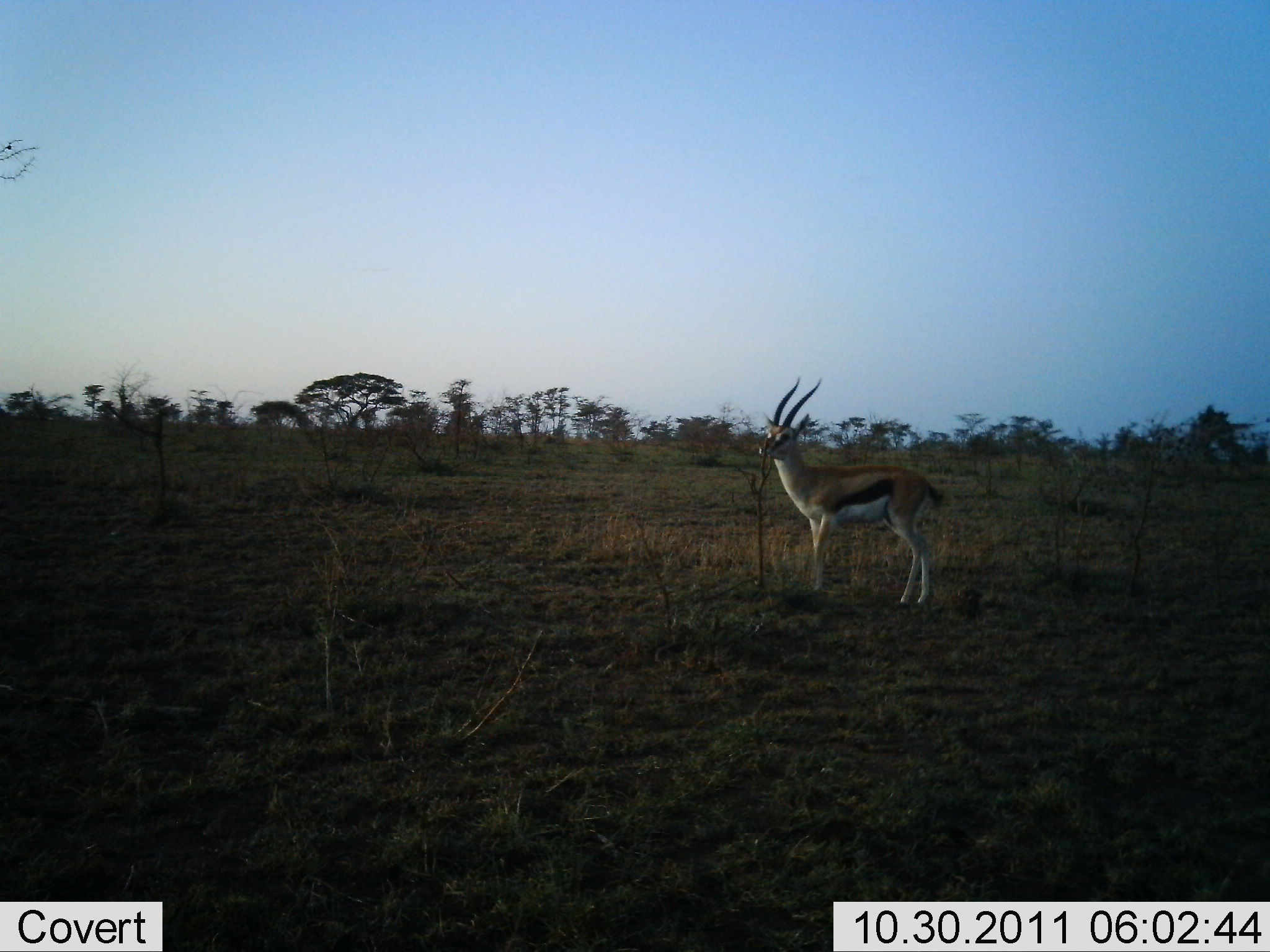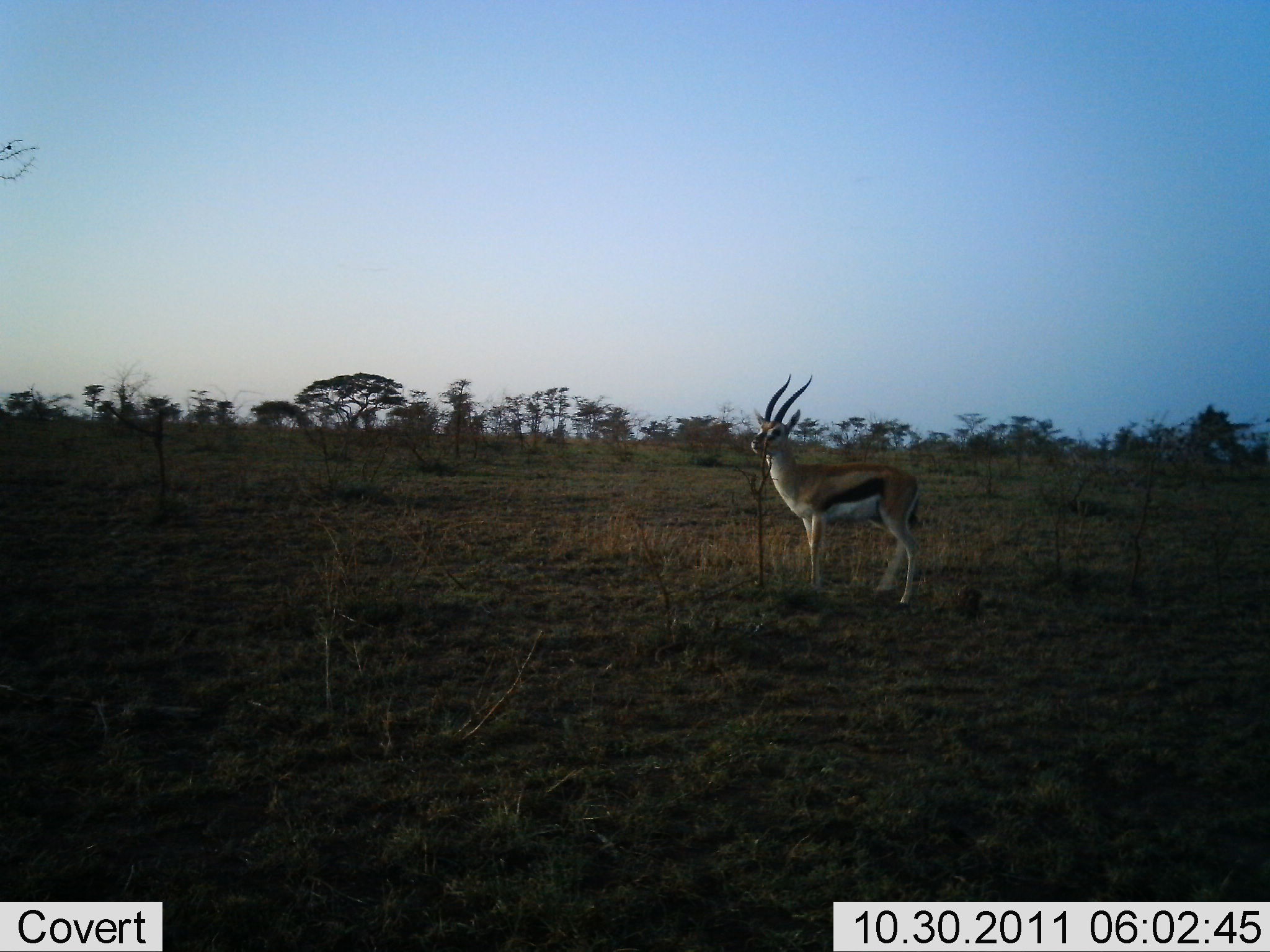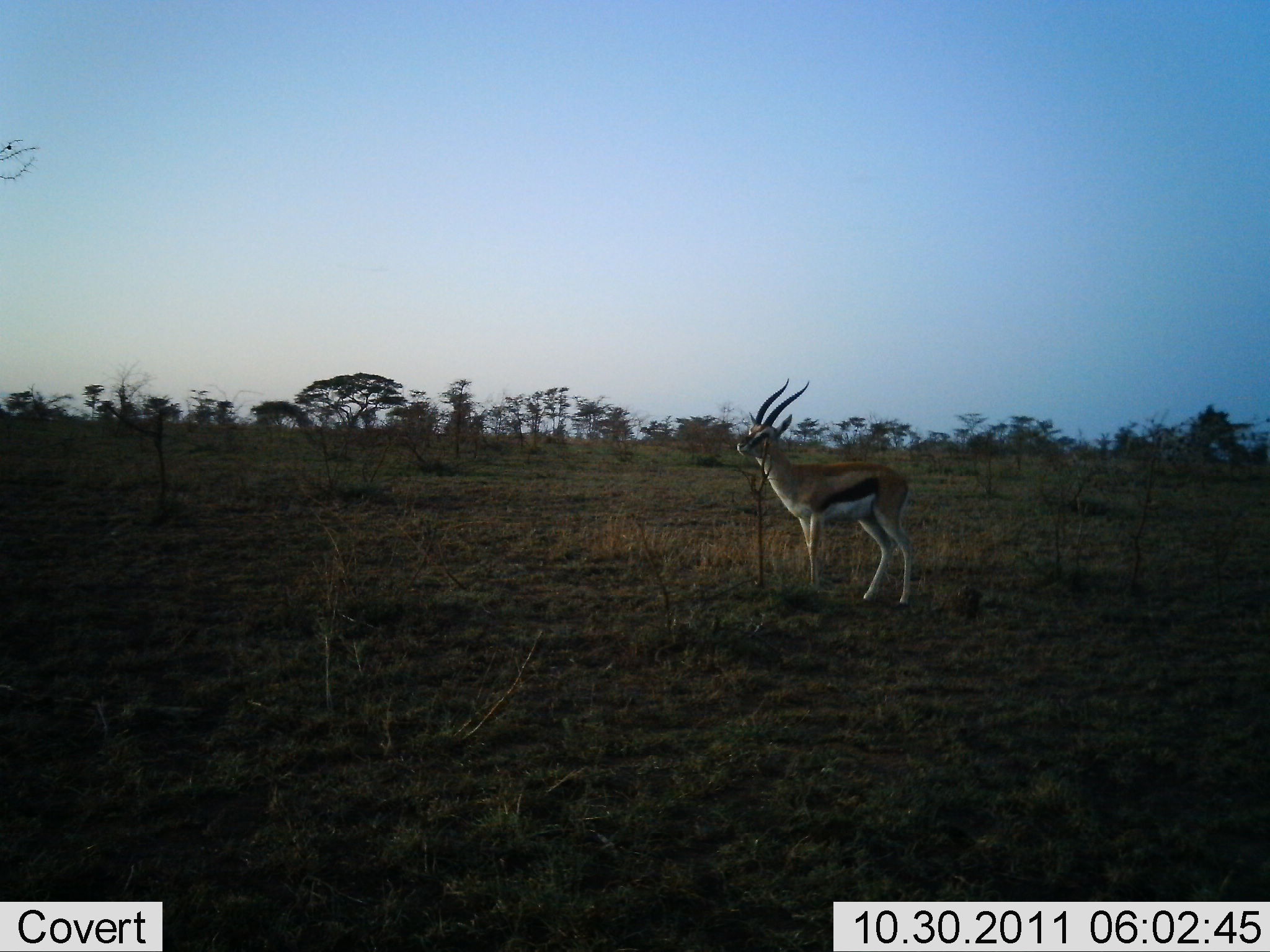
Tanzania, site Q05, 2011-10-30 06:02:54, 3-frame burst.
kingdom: Animalia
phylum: Chordata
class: Mammalia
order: Artiodactyla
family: Bovidae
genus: Eudorcas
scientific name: Eudorcas thomsonii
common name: thomson's gazelle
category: gazellethomsons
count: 1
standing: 83%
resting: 0%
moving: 17%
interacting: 8%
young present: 0%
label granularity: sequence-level